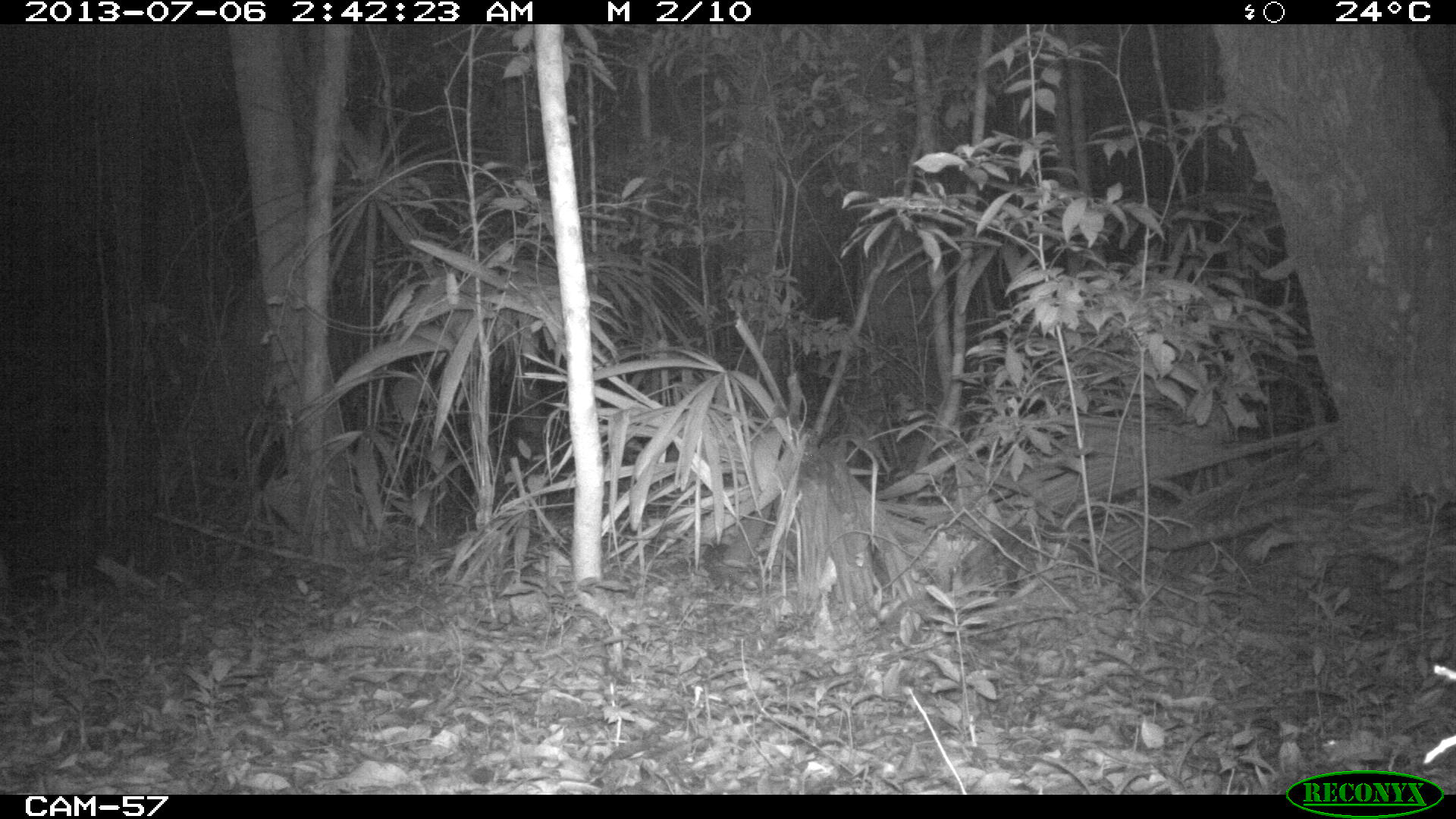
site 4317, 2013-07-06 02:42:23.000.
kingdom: Animalia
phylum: Chordata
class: Mammalia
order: Carnivora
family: Felidae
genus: Leopardus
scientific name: Leopardus wiedii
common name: margay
Leopardus wiedii (margay), count 1.